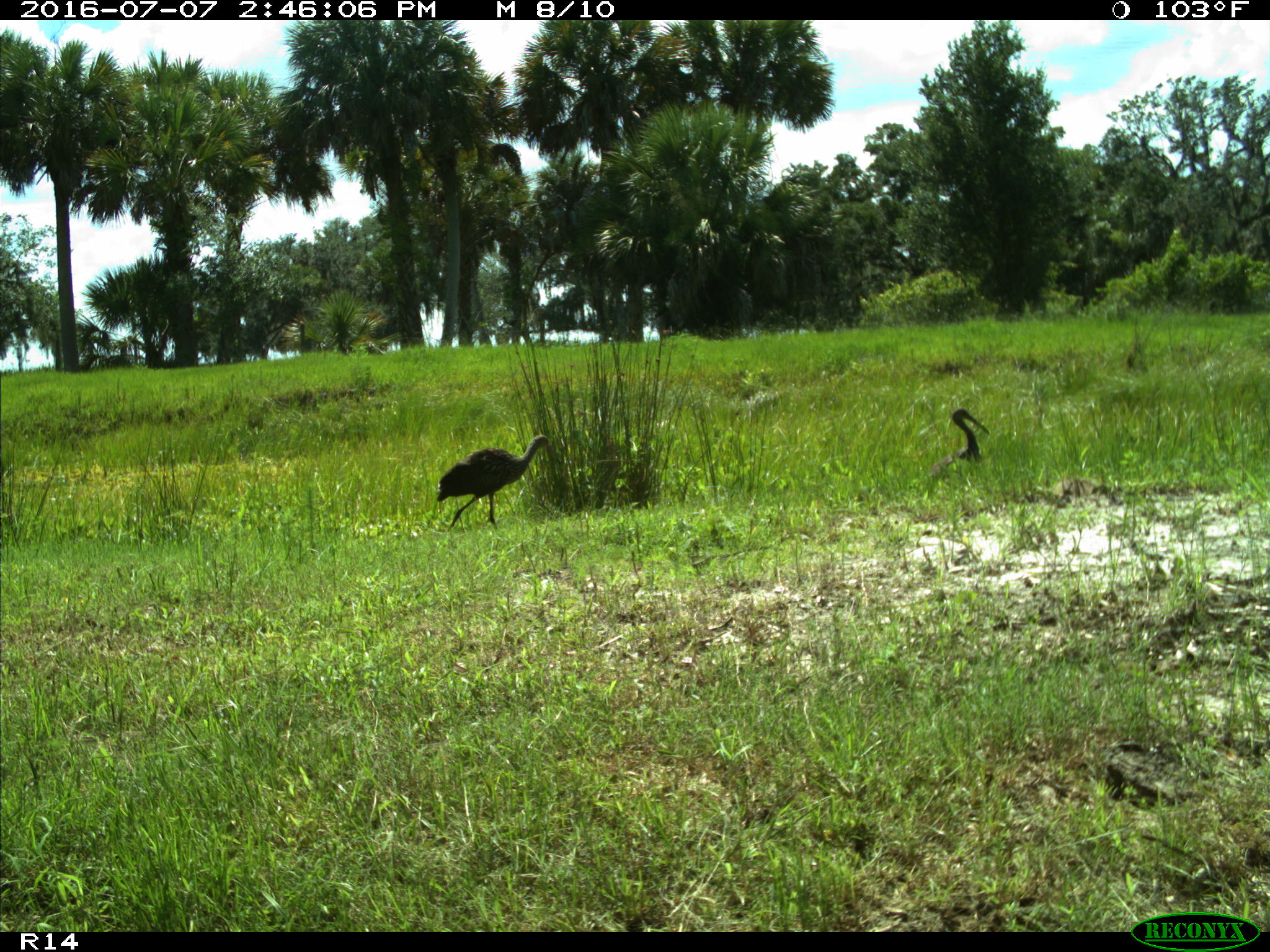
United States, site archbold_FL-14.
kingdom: Animalia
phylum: Chordata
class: Aves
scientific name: Aves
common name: birds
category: unidentified bird